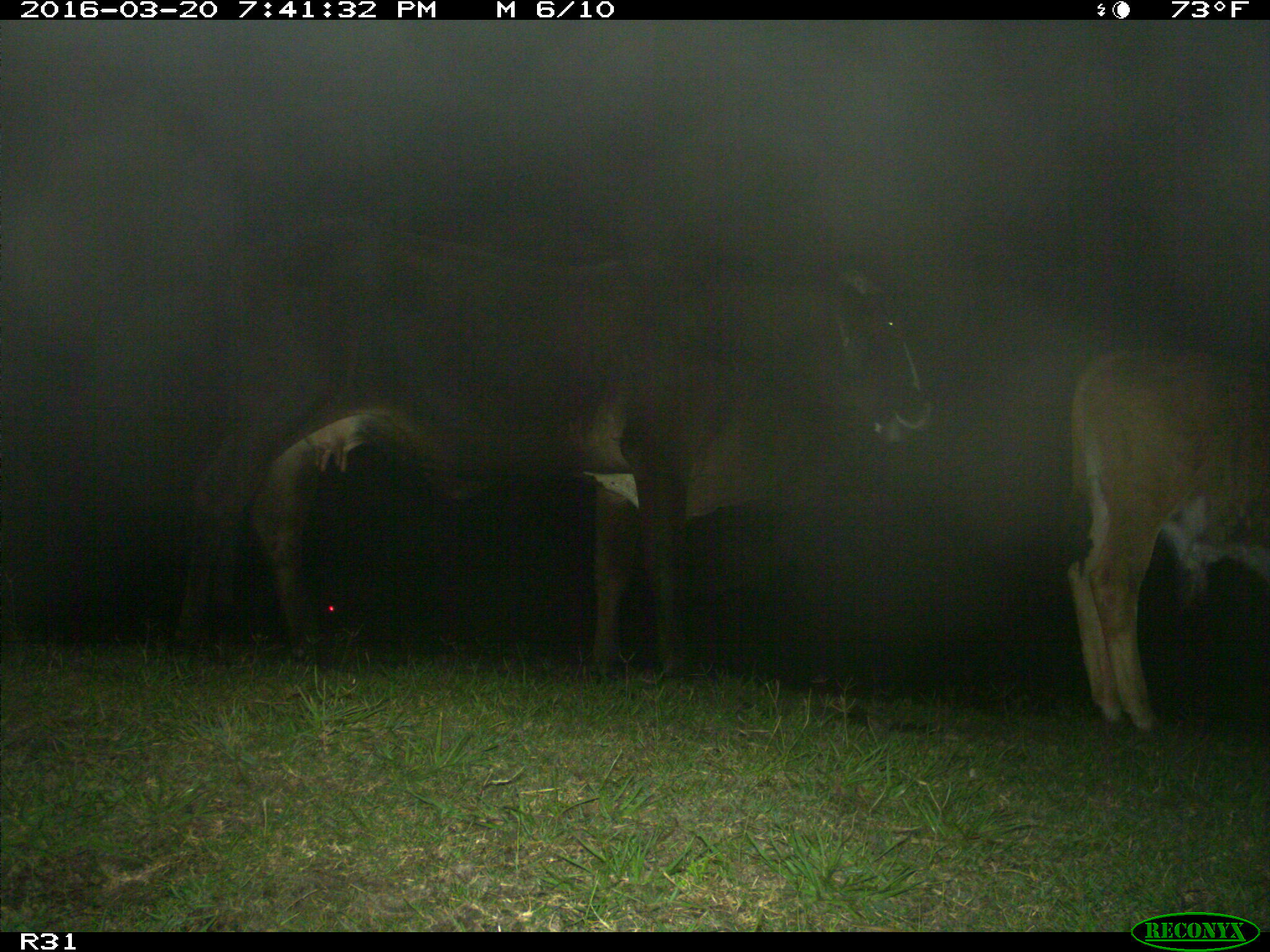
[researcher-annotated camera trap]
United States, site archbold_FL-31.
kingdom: Animalia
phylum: Chordata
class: Mammalia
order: Artiodactyla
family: Bovidae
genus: Bos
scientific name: Bos taurus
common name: domestic cow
Bos taurus (domestic cow).